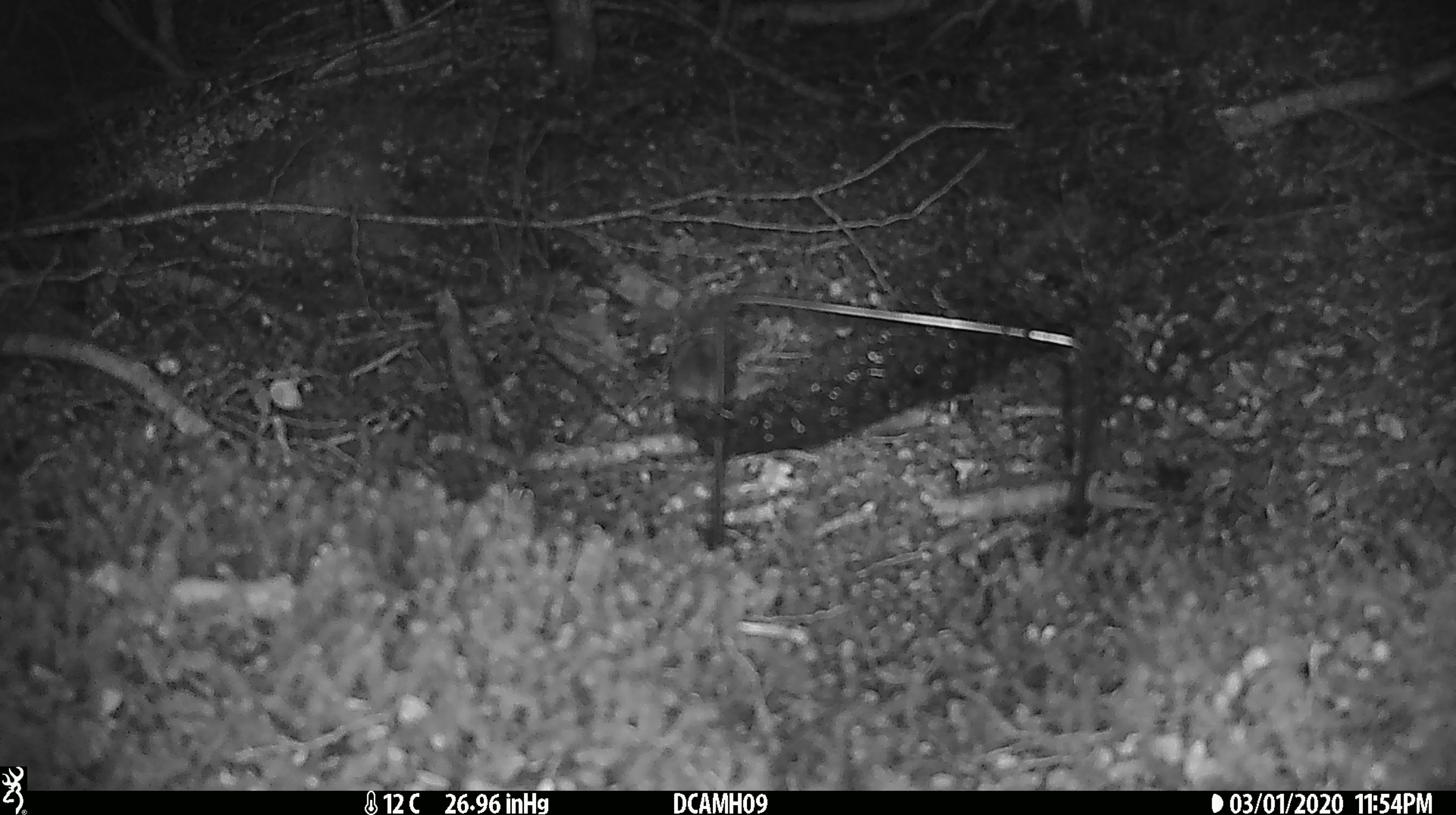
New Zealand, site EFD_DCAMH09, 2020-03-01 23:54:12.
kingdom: Animalia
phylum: Chordata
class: Mammalia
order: Rodentia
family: Muridae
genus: Mus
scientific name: Mus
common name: mouse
Mouse (Mus).